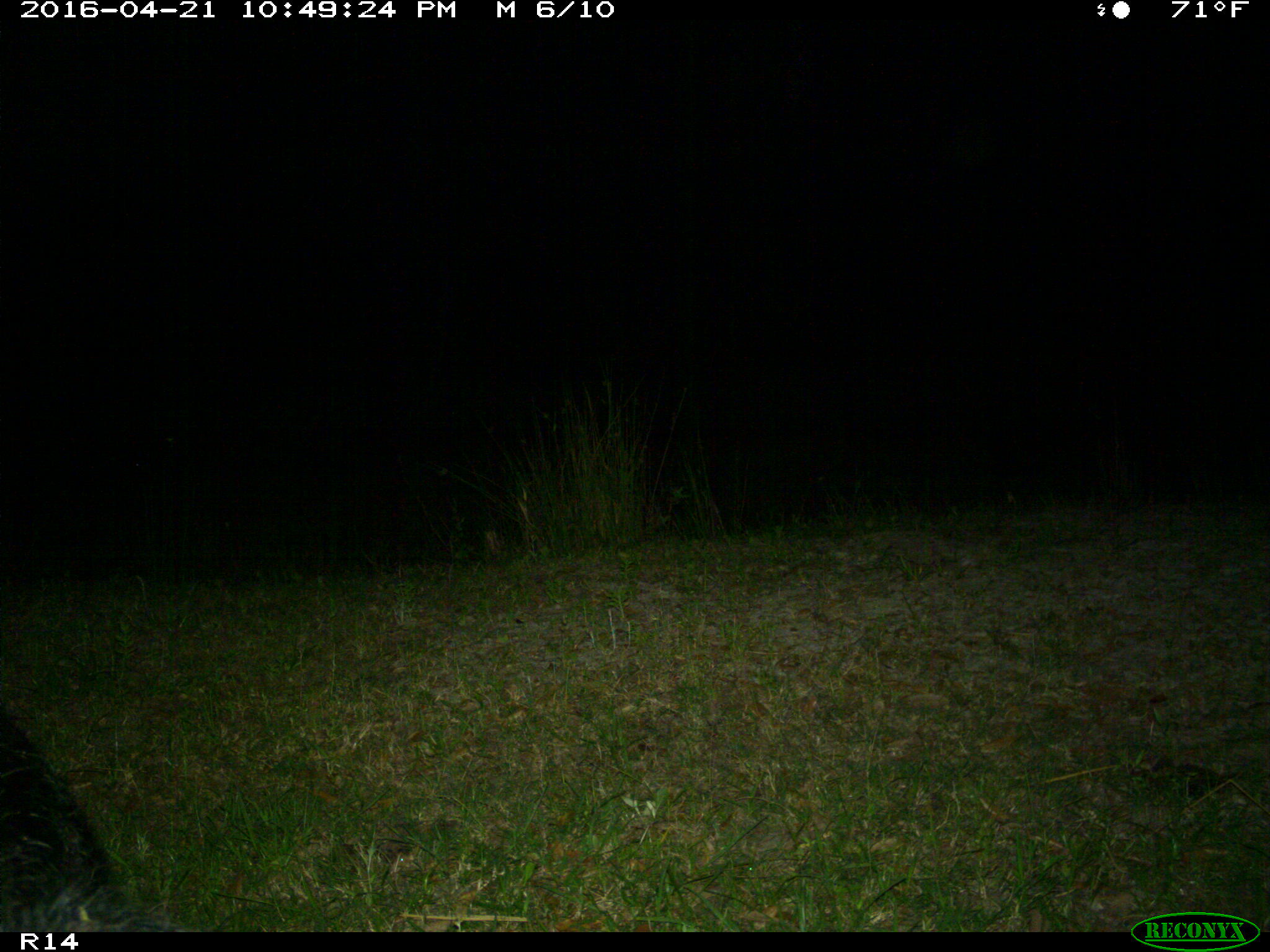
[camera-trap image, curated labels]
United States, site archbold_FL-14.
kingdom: Animalia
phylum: Chordata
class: Mammalia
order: Artiodactyla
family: Suidae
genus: Sus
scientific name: Sus scrofa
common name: wild boar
Sus scrofa (wild boar).